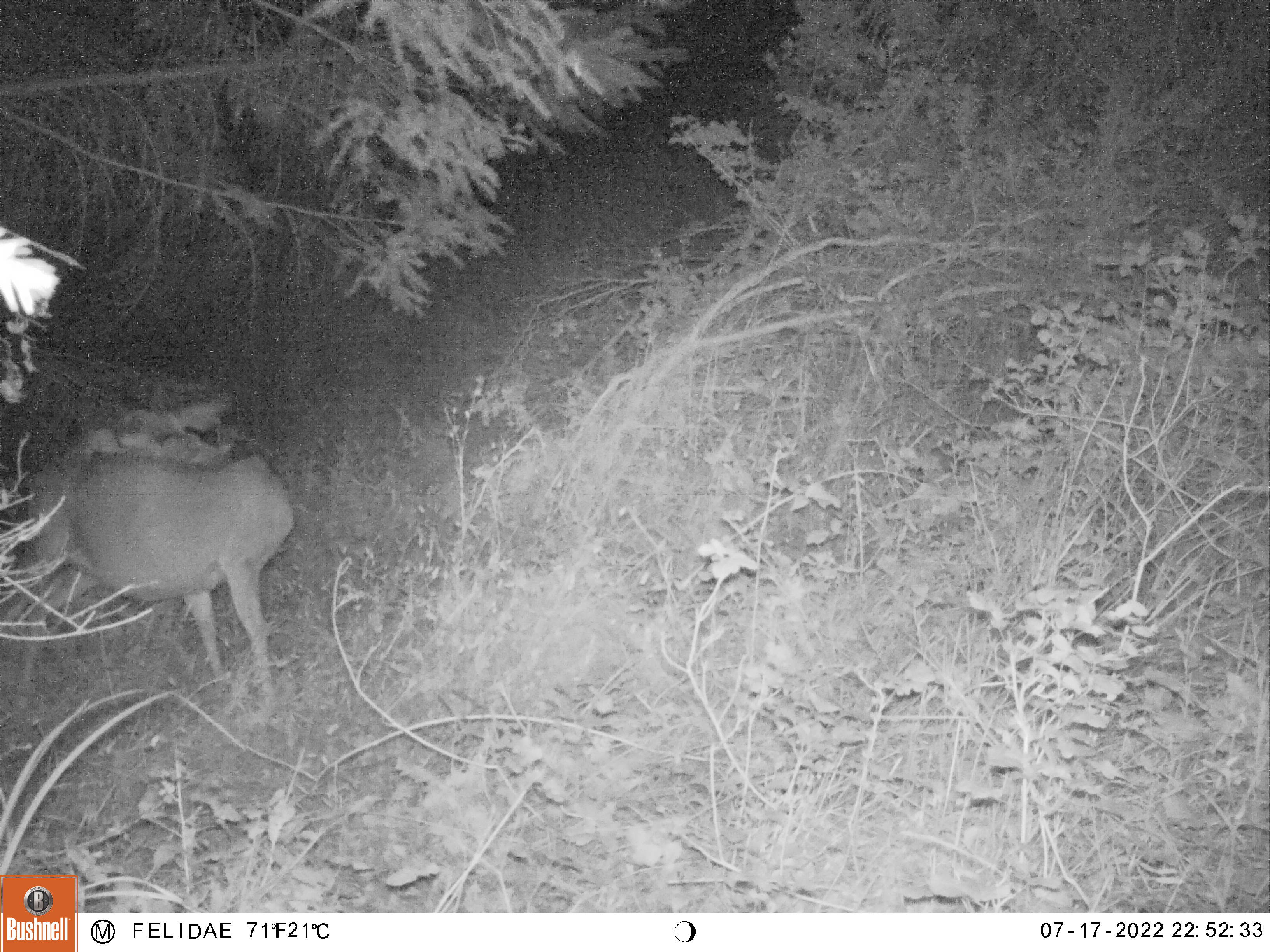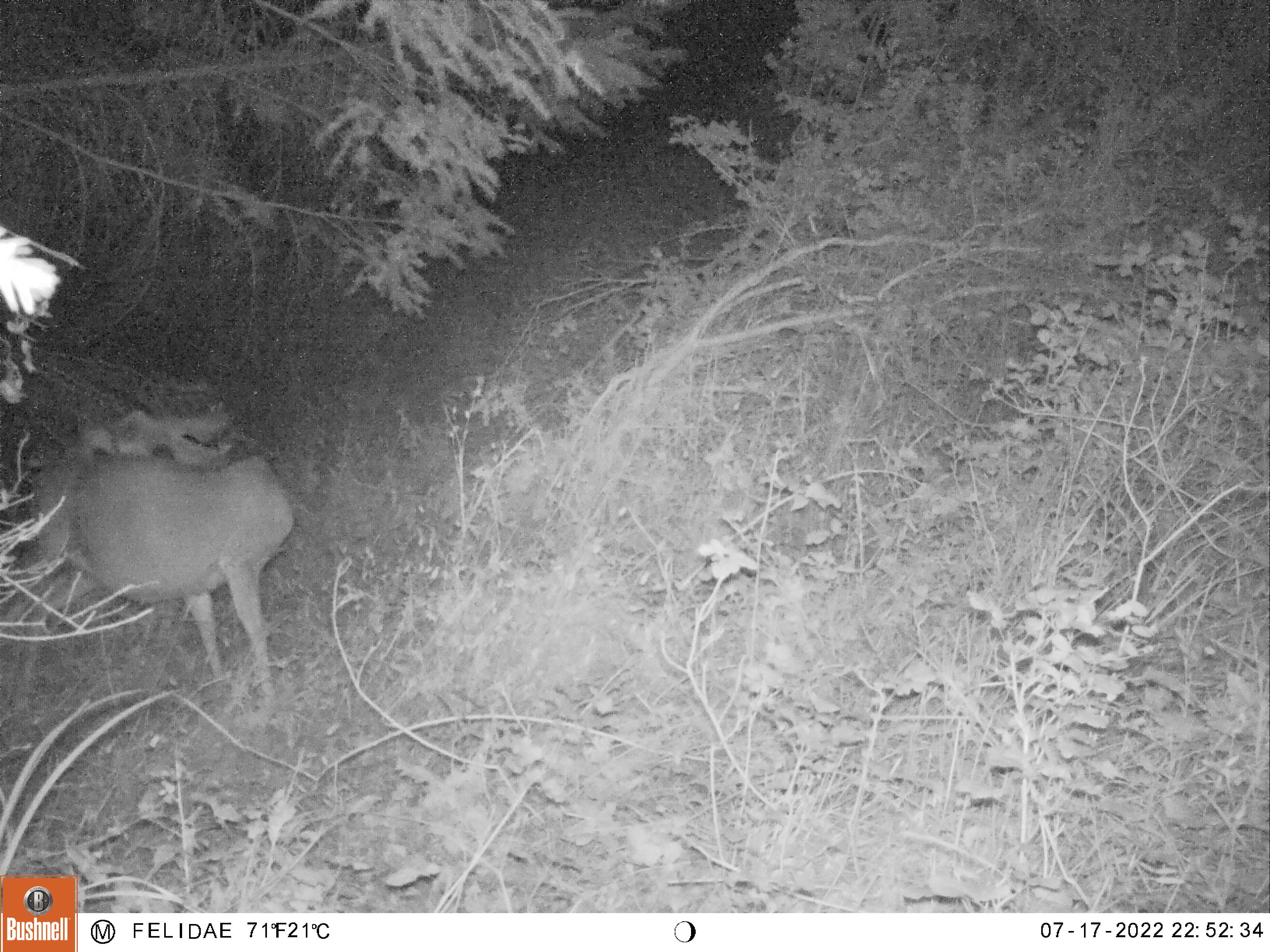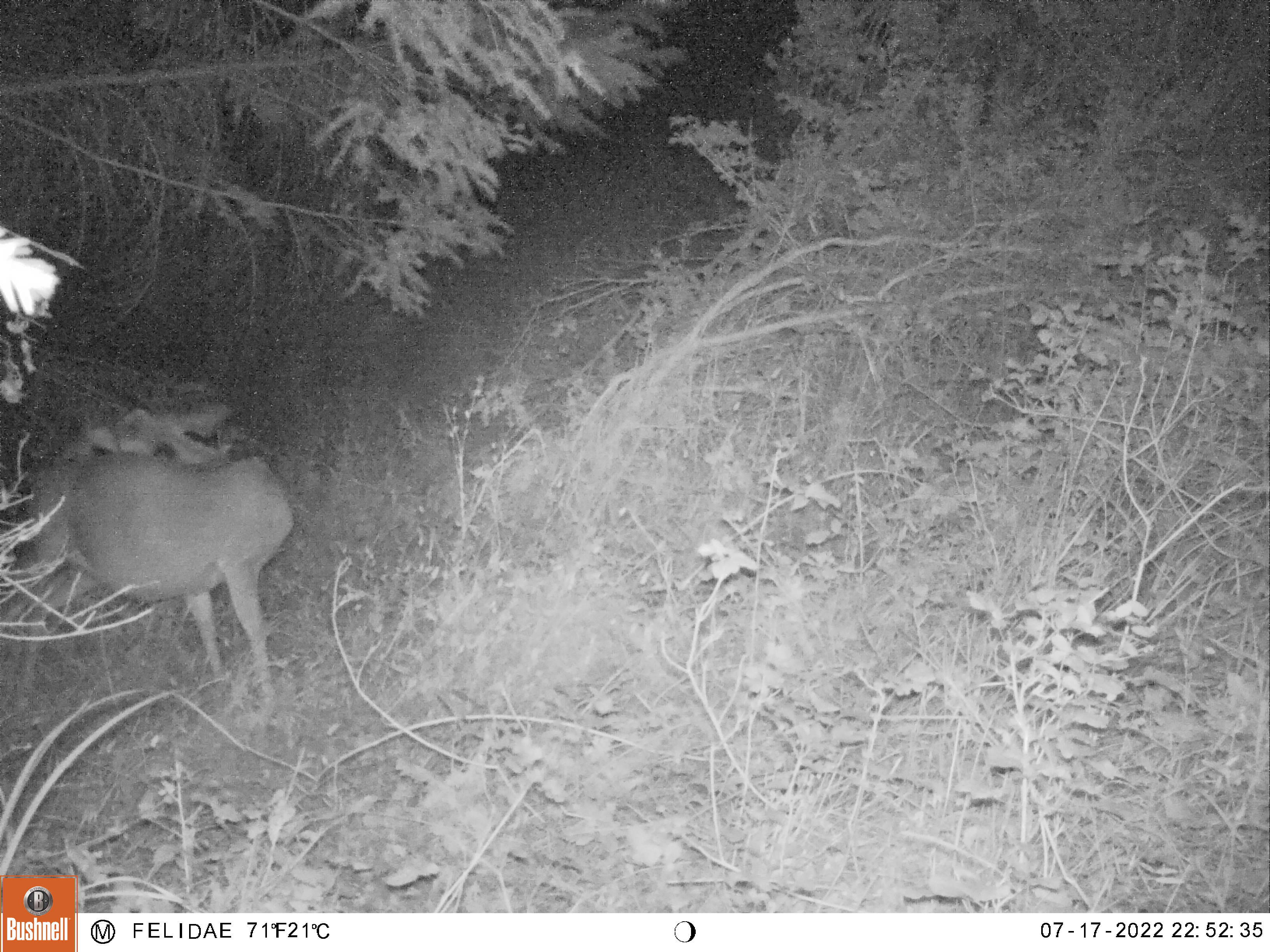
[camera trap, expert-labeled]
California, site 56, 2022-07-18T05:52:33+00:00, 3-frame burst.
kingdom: Animalia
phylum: Chordata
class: Mammalia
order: Artiodactyla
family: Cervidae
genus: Odocoileus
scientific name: Odocoileus hemionus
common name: mule deer